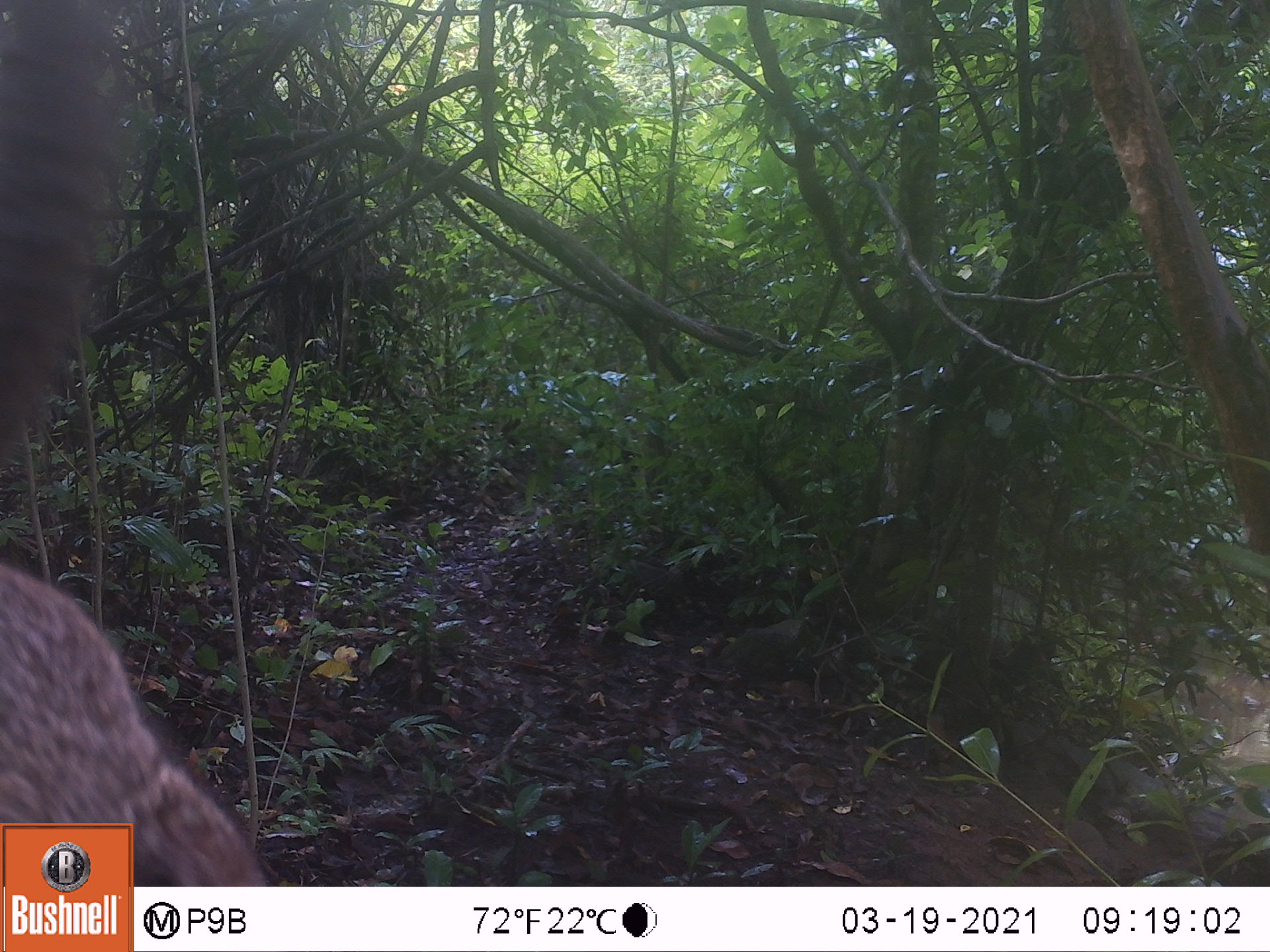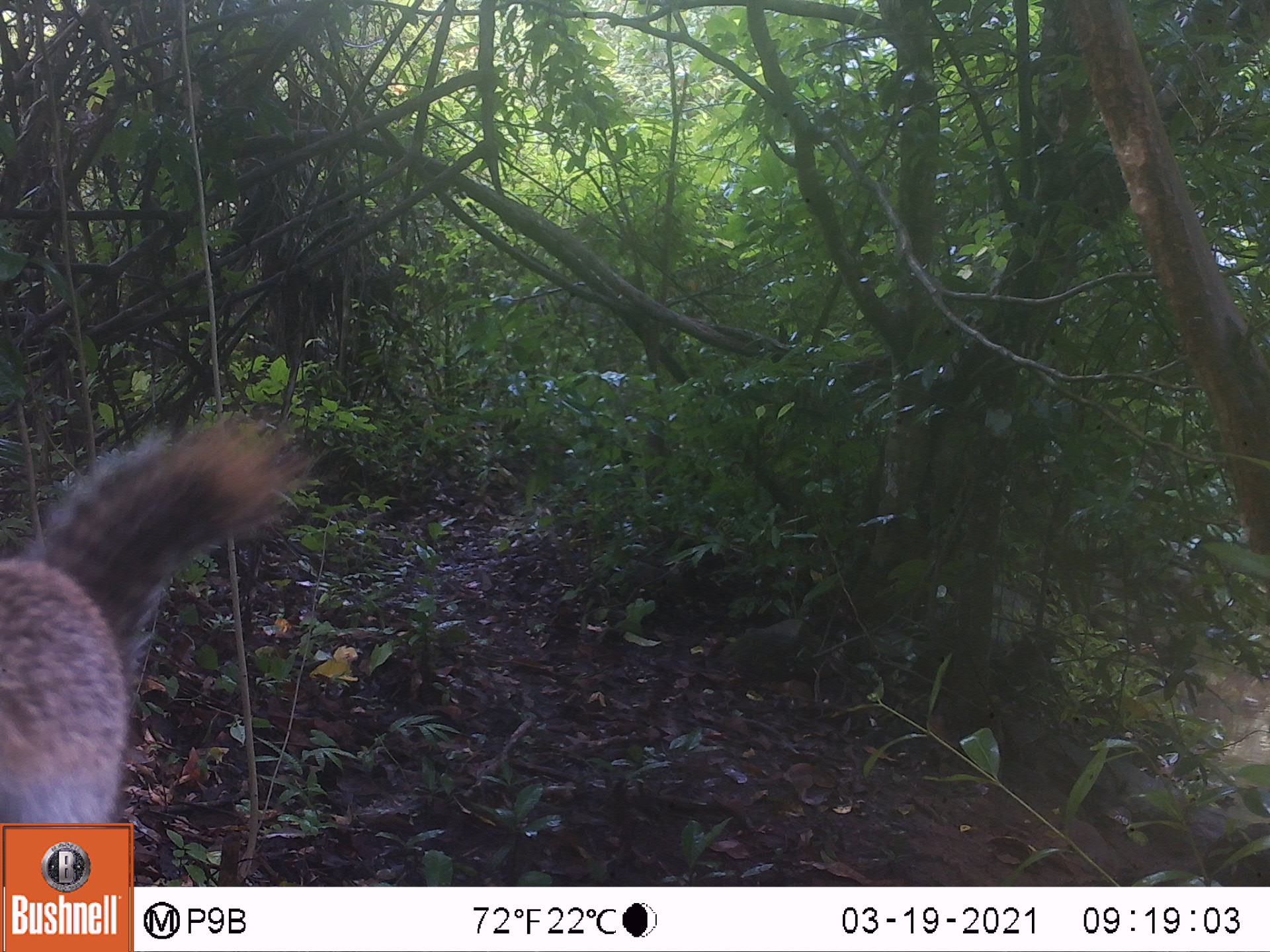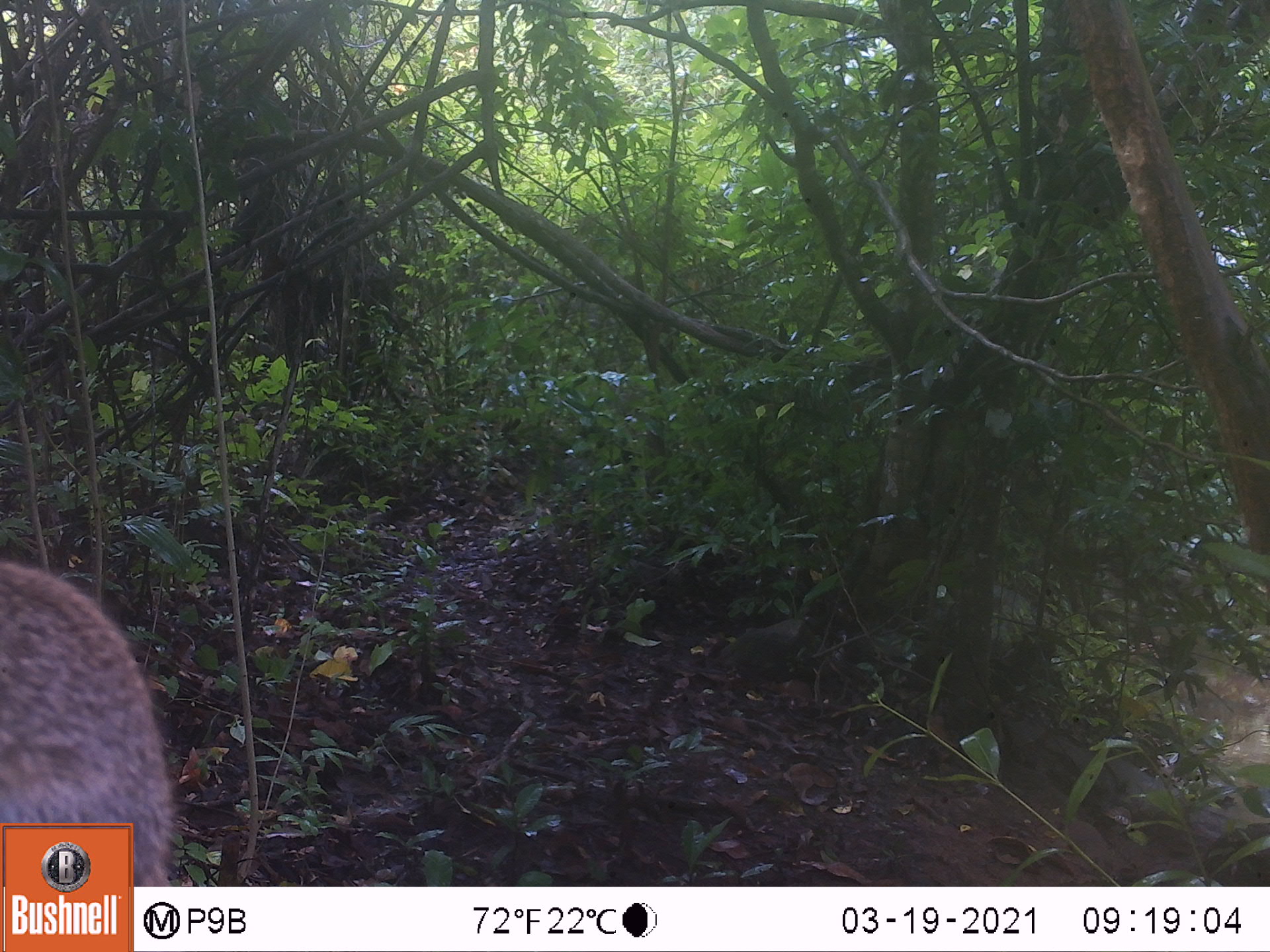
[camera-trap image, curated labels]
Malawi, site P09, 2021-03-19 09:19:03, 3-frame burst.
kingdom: Animalia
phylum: Chordata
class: Mammalia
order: Rodentia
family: Sciuridae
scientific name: Sciuridae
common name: squirrel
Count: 1.